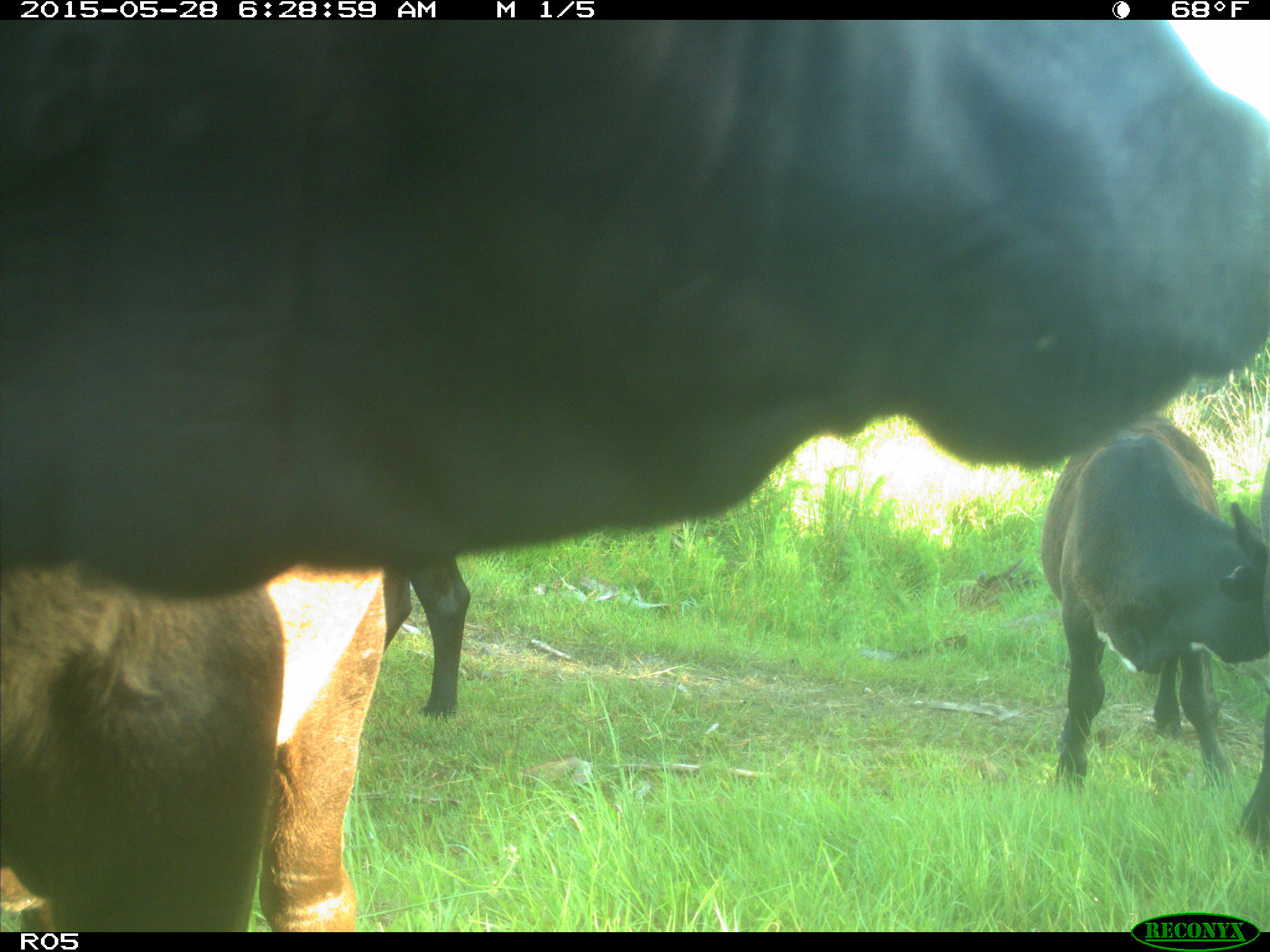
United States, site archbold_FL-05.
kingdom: Animalia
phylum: Chordata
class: Mammalia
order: Artiodactyla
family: Bovidae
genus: Bos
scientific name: Bos taurus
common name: domestic cow